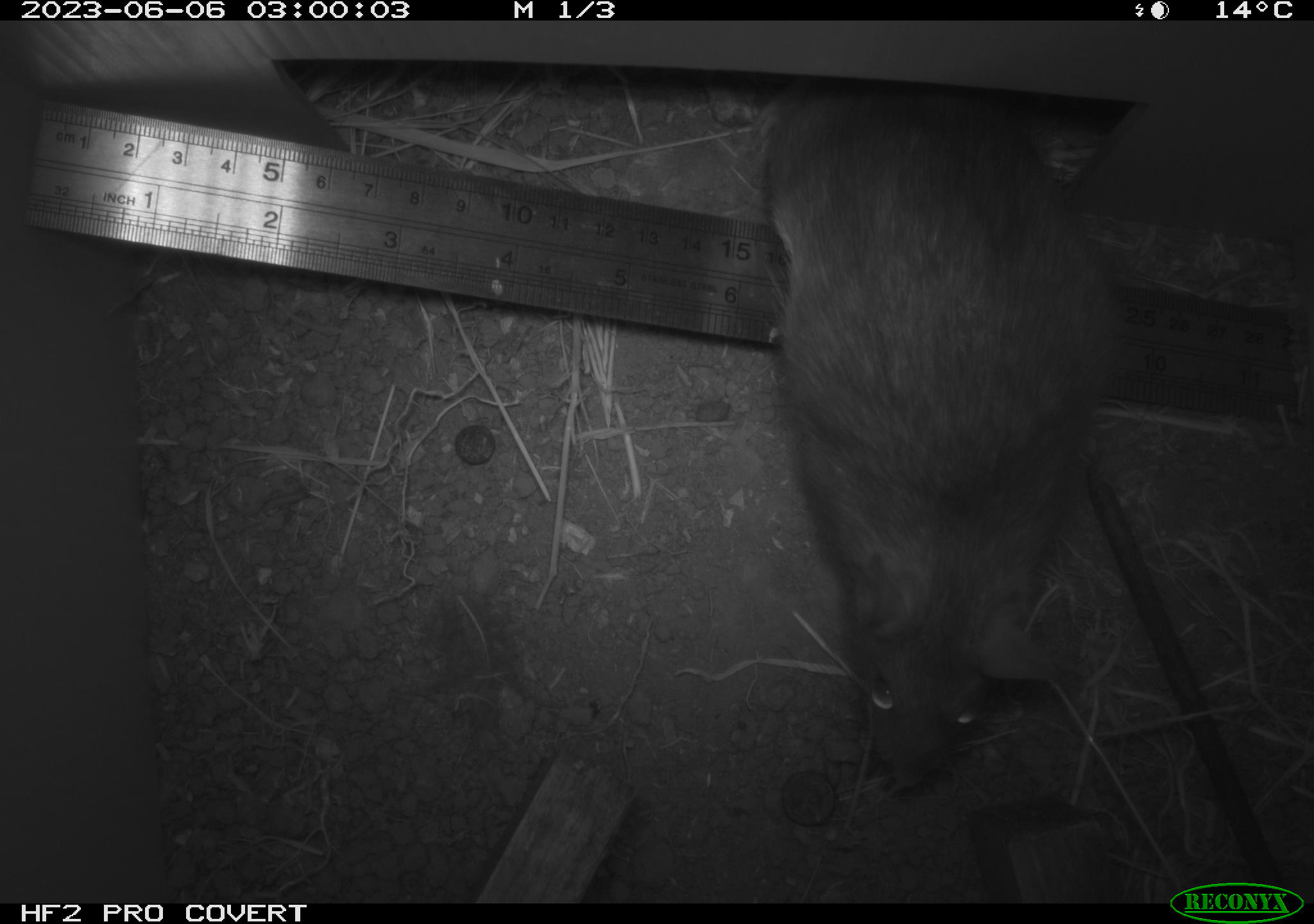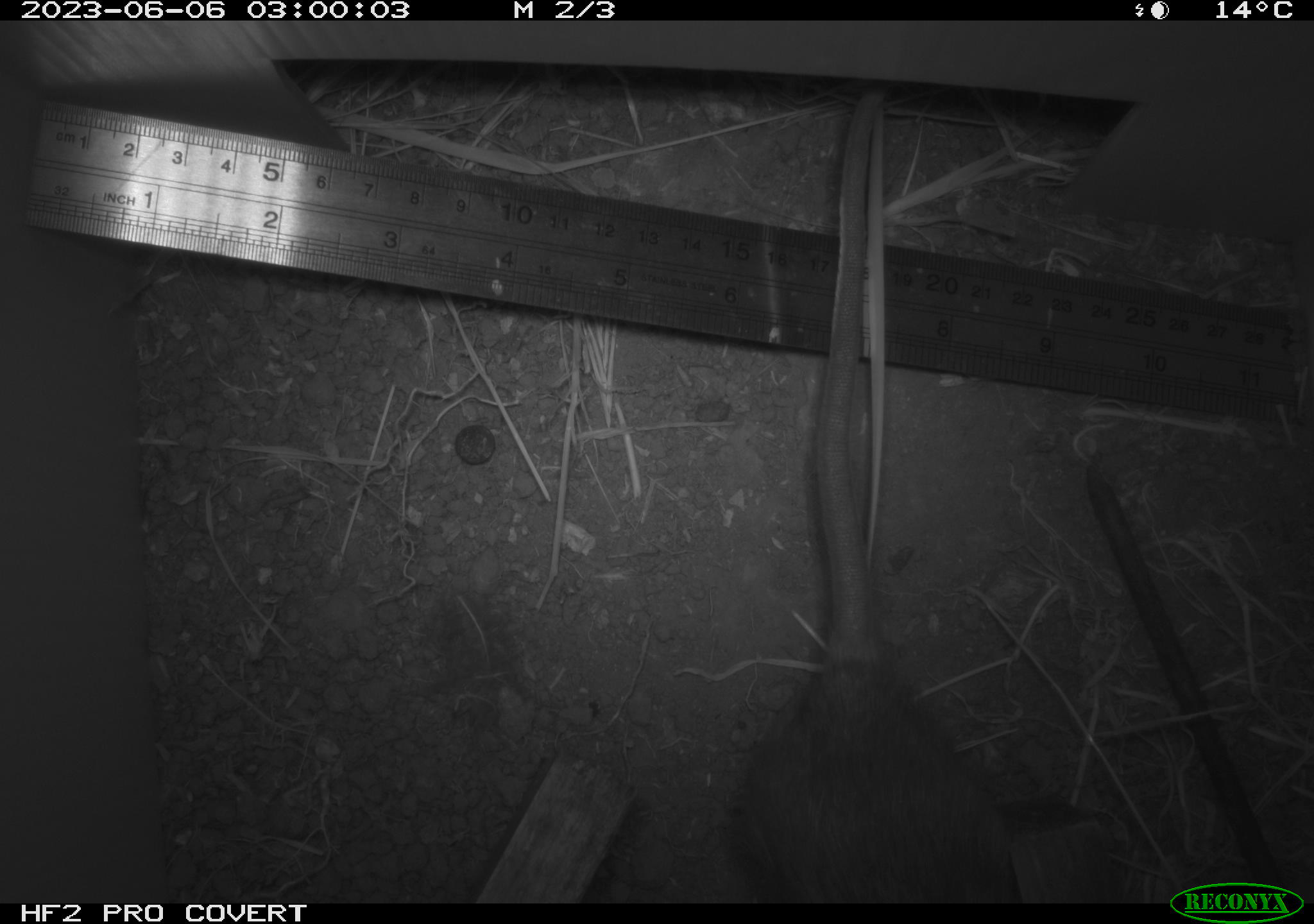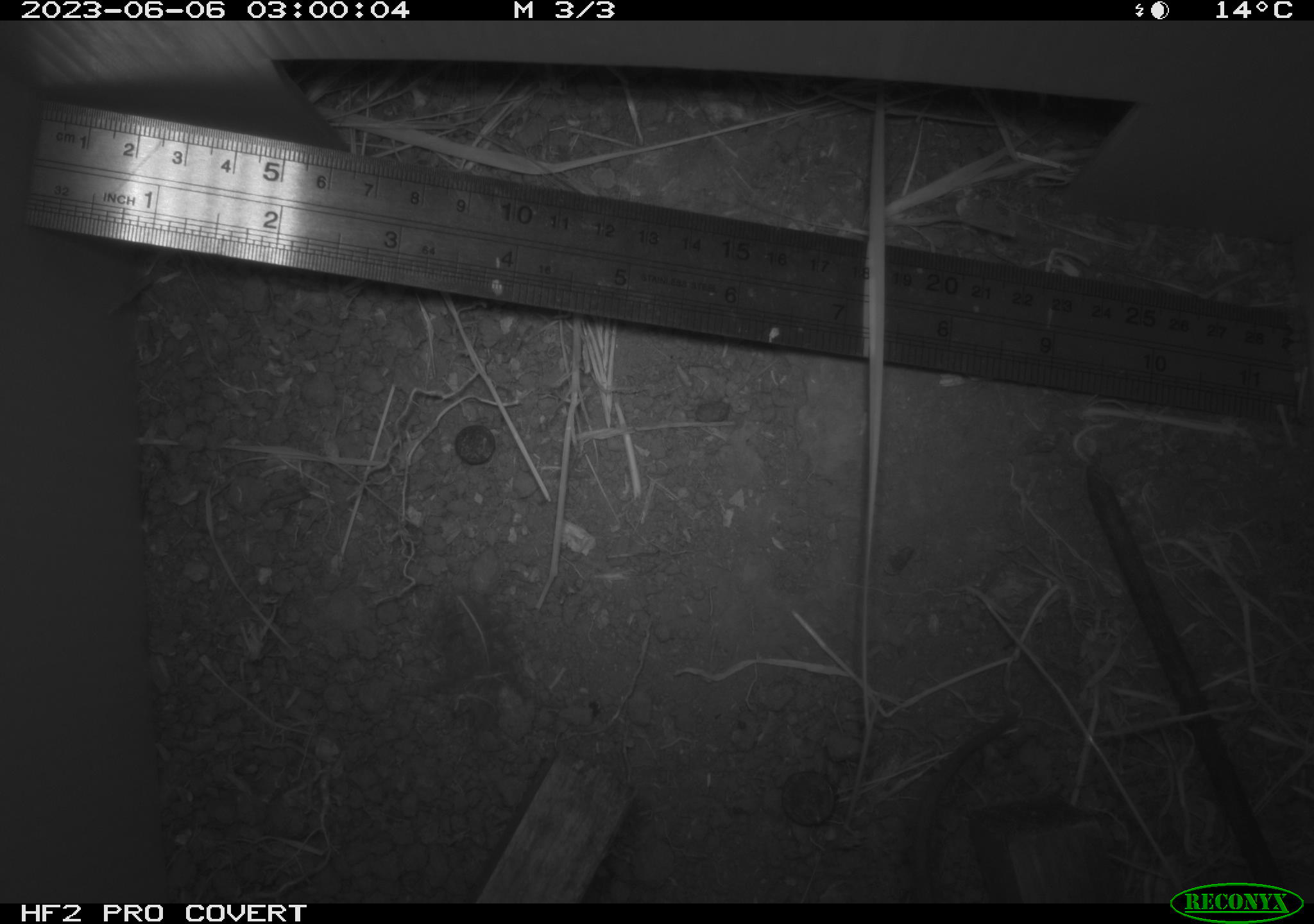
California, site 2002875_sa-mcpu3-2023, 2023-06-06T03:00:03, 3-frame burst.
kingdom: Animalia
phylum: Chordata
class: Mammalia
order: Rodentia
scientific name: Rodentia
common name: mouse species